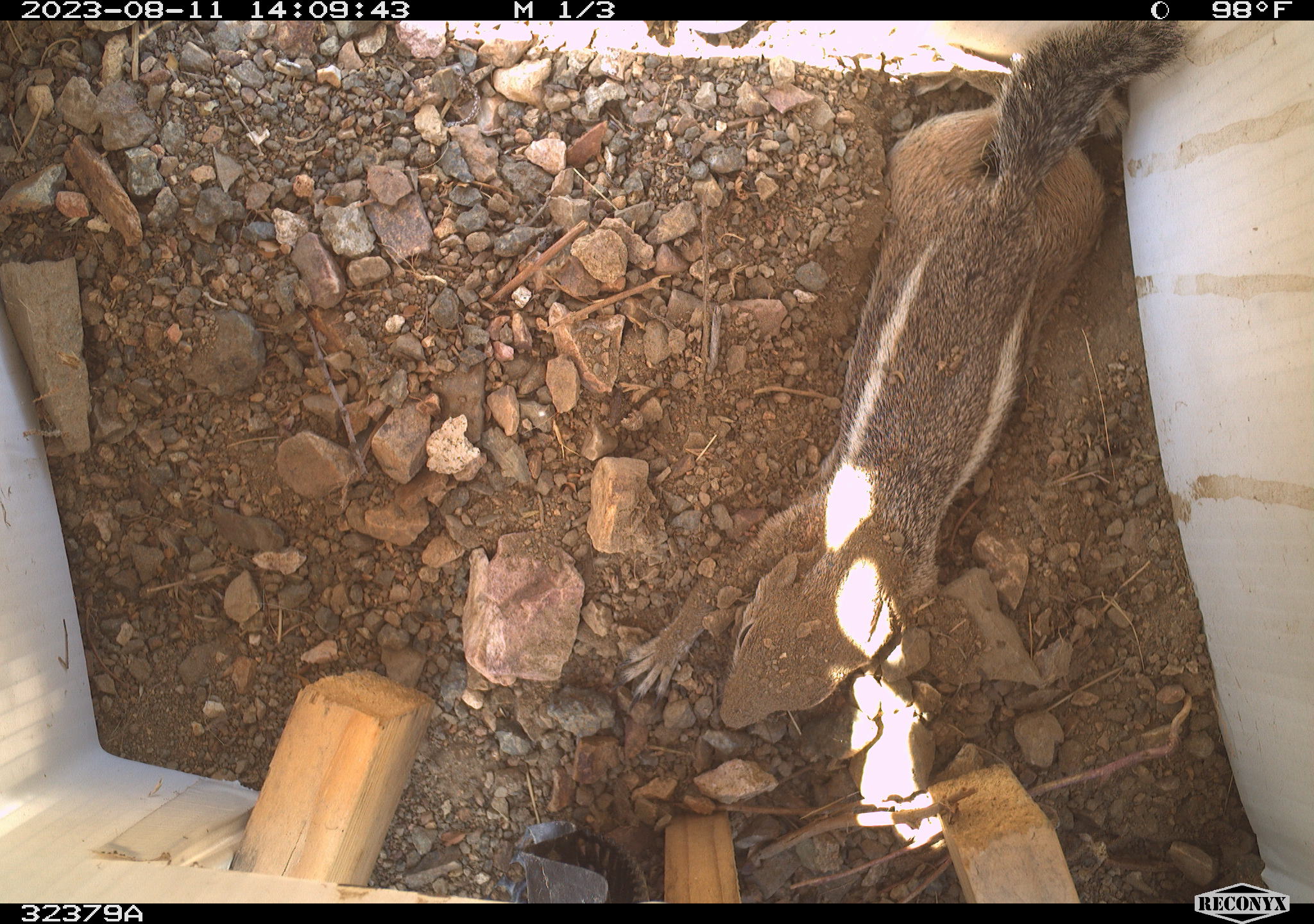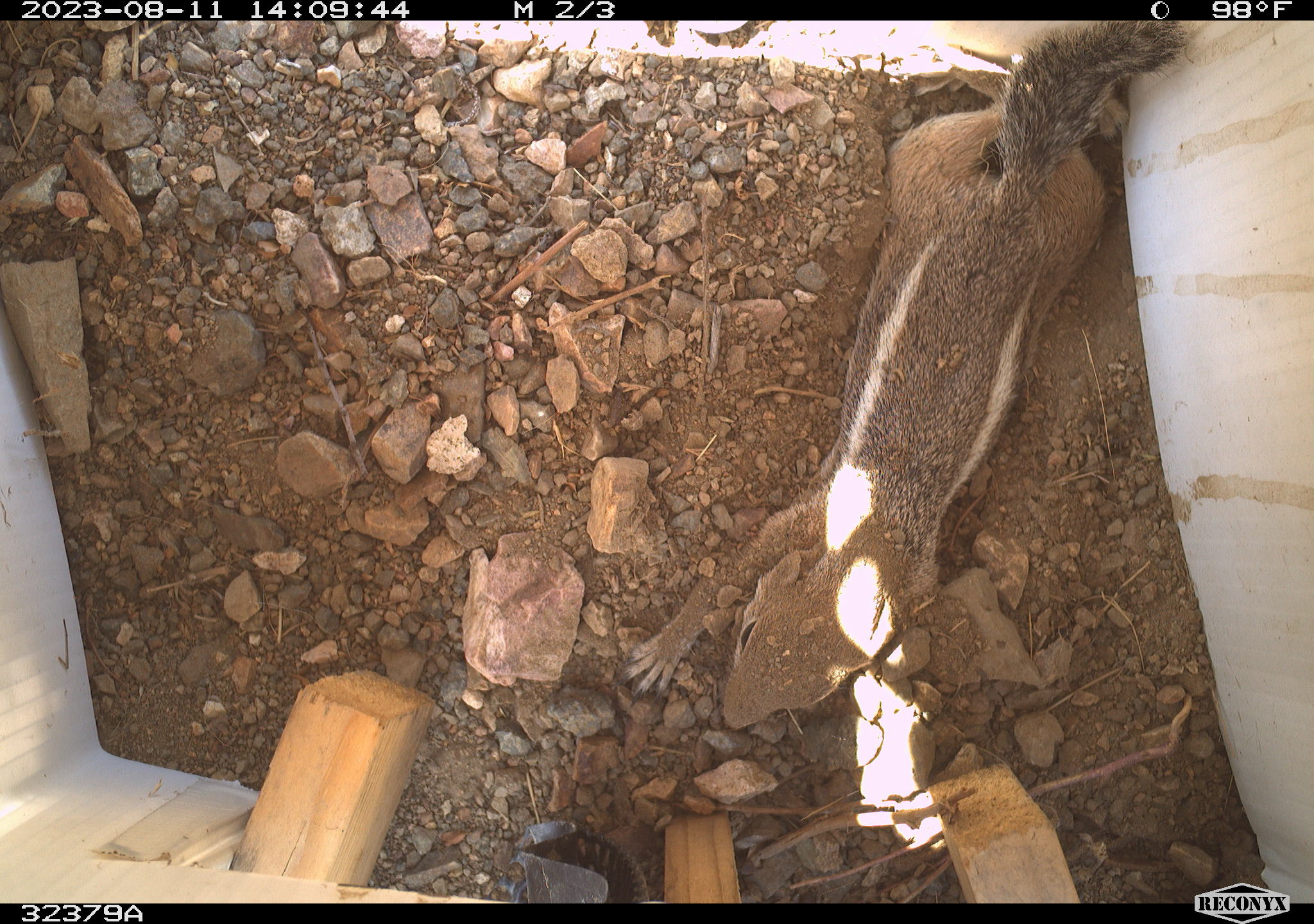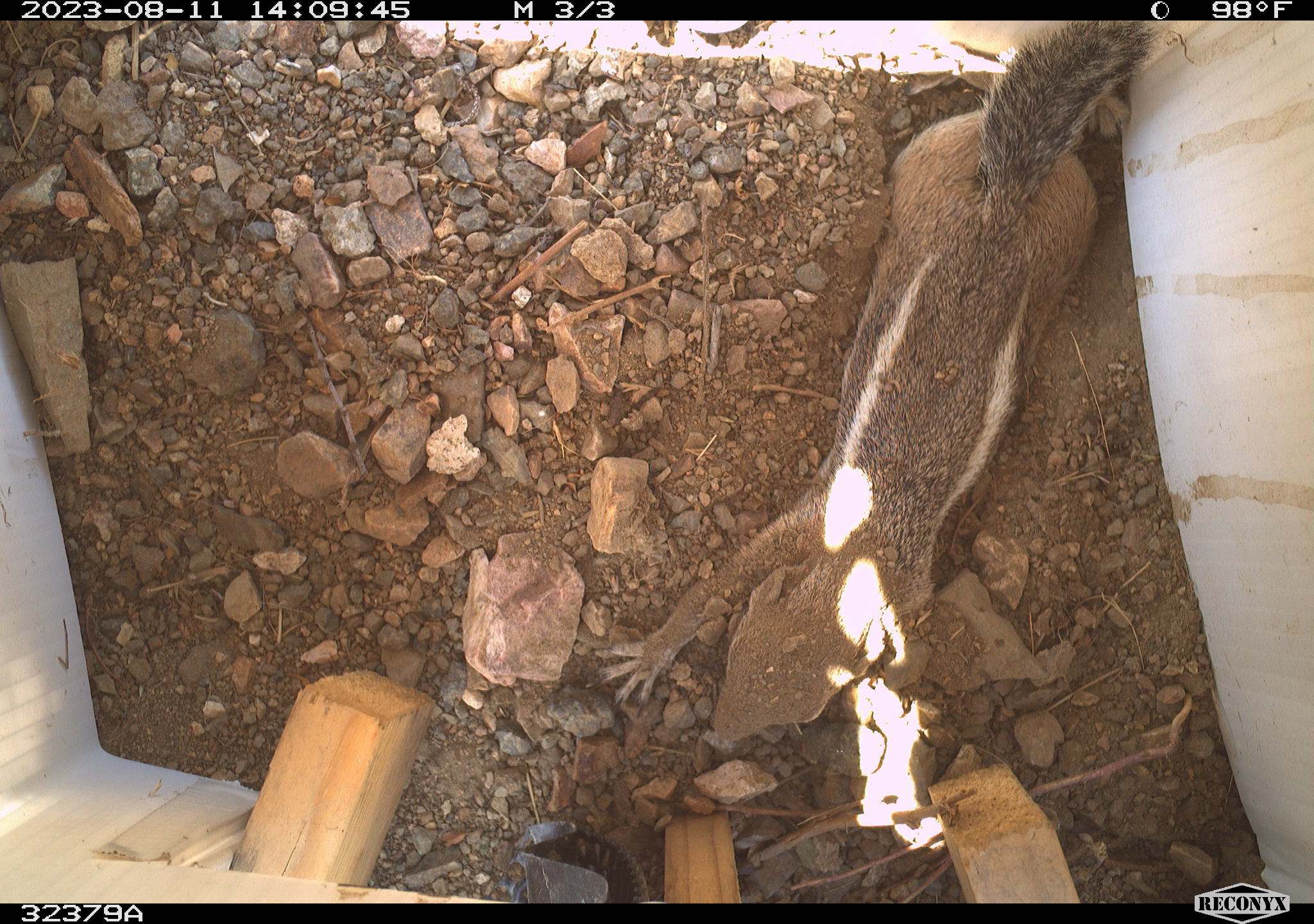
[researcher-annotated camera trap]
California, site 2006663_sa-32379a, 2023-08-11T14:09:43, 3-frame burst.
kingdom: Animalia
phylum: Chordata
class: Mammalia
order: Rodentia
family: Sciuridae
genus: Ammospermophilus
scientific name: Ammospermophilus leucurus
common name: white-tailed antelope squirrel